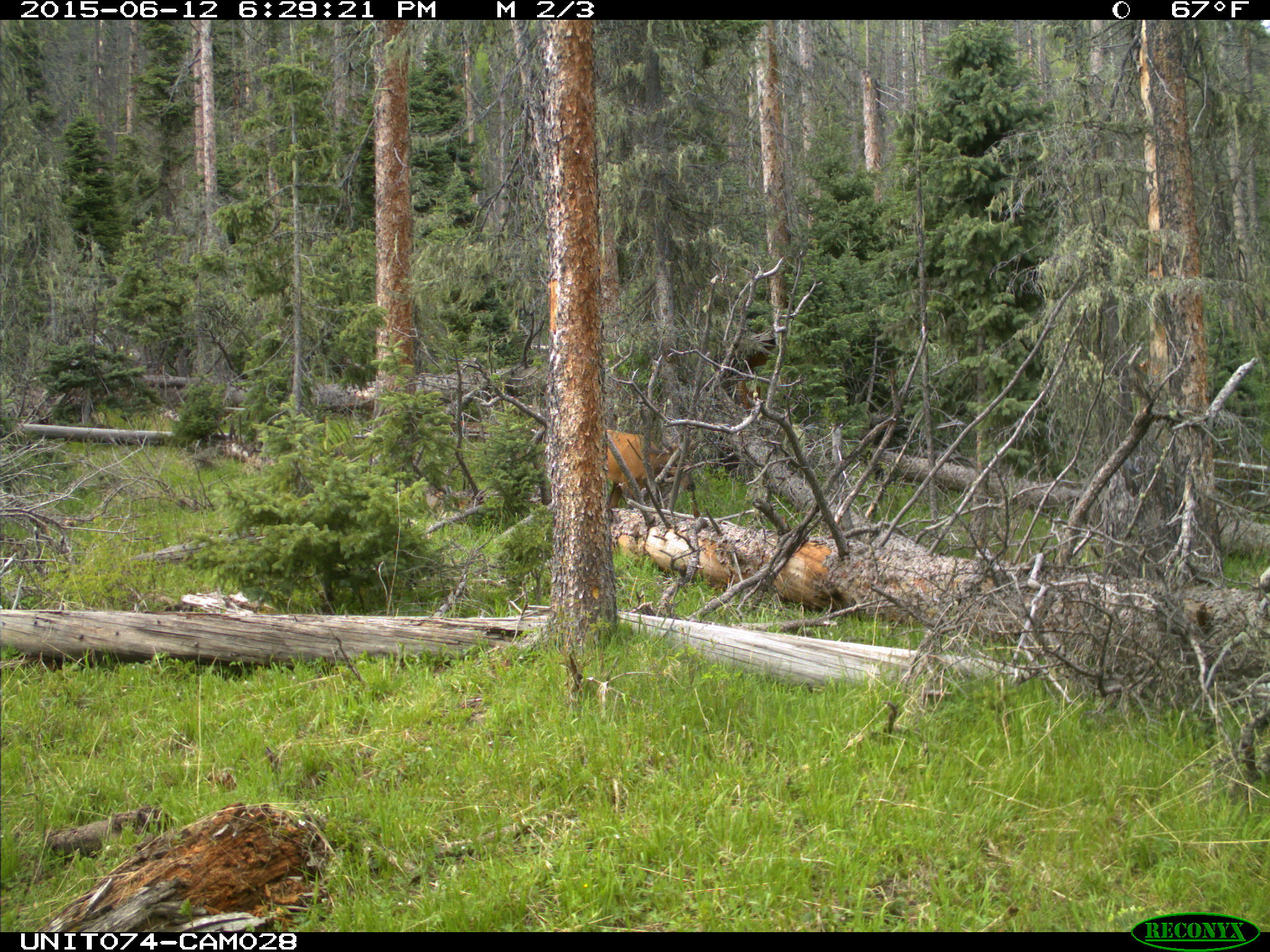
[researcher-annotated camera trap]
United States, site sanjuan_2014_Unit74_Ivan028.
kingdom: Animalia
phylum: Chordata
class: Mammalia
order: Artiodactyla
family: Cervidae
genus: Cervus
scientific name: Cervus elaphus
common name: red deer